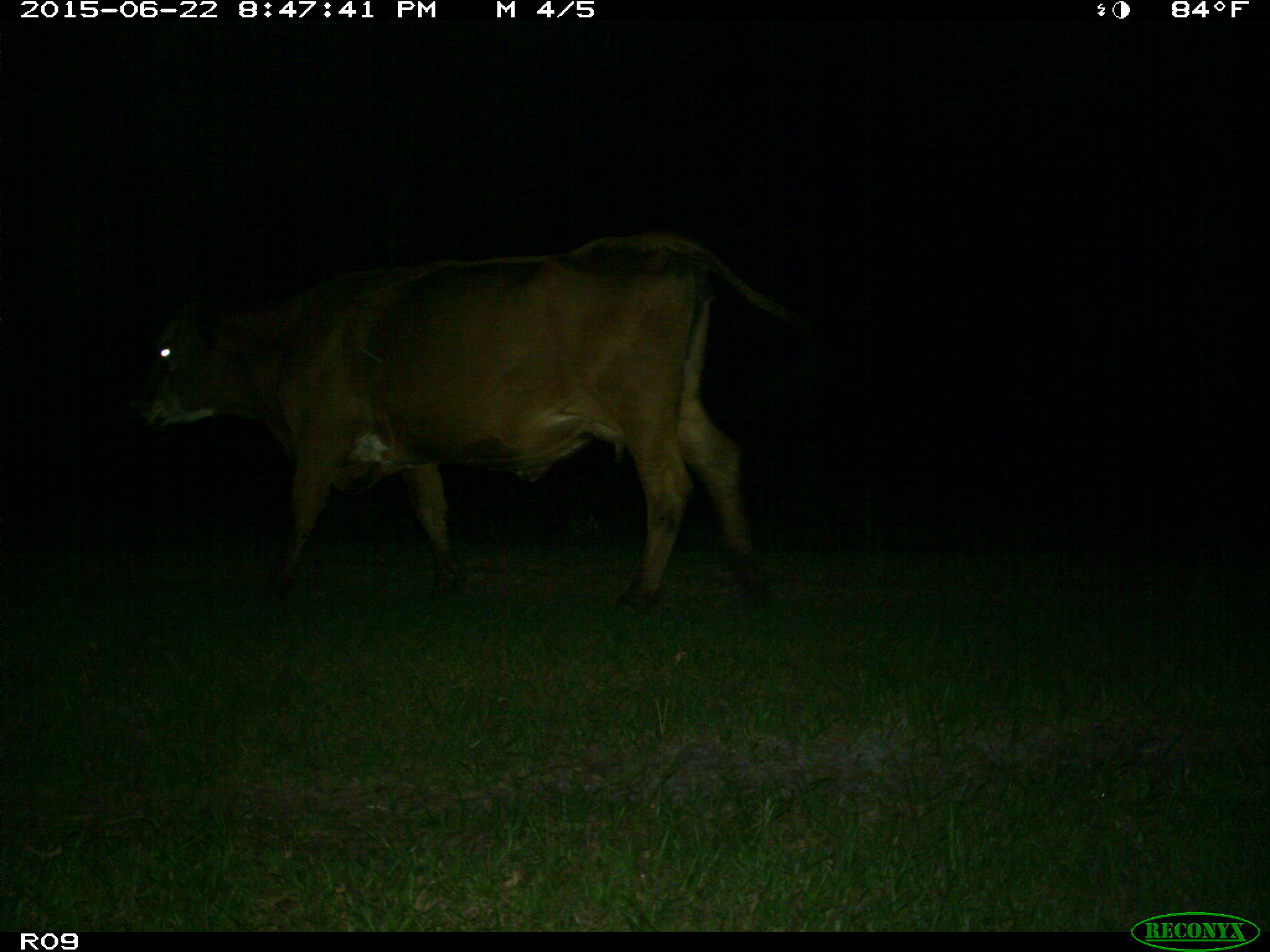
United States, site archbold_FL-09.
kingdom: Animalia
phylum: Chordata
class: Mammalia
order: Artiodactyla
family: Bovidae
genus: Bos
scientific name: Bos taurus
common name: domestic cow